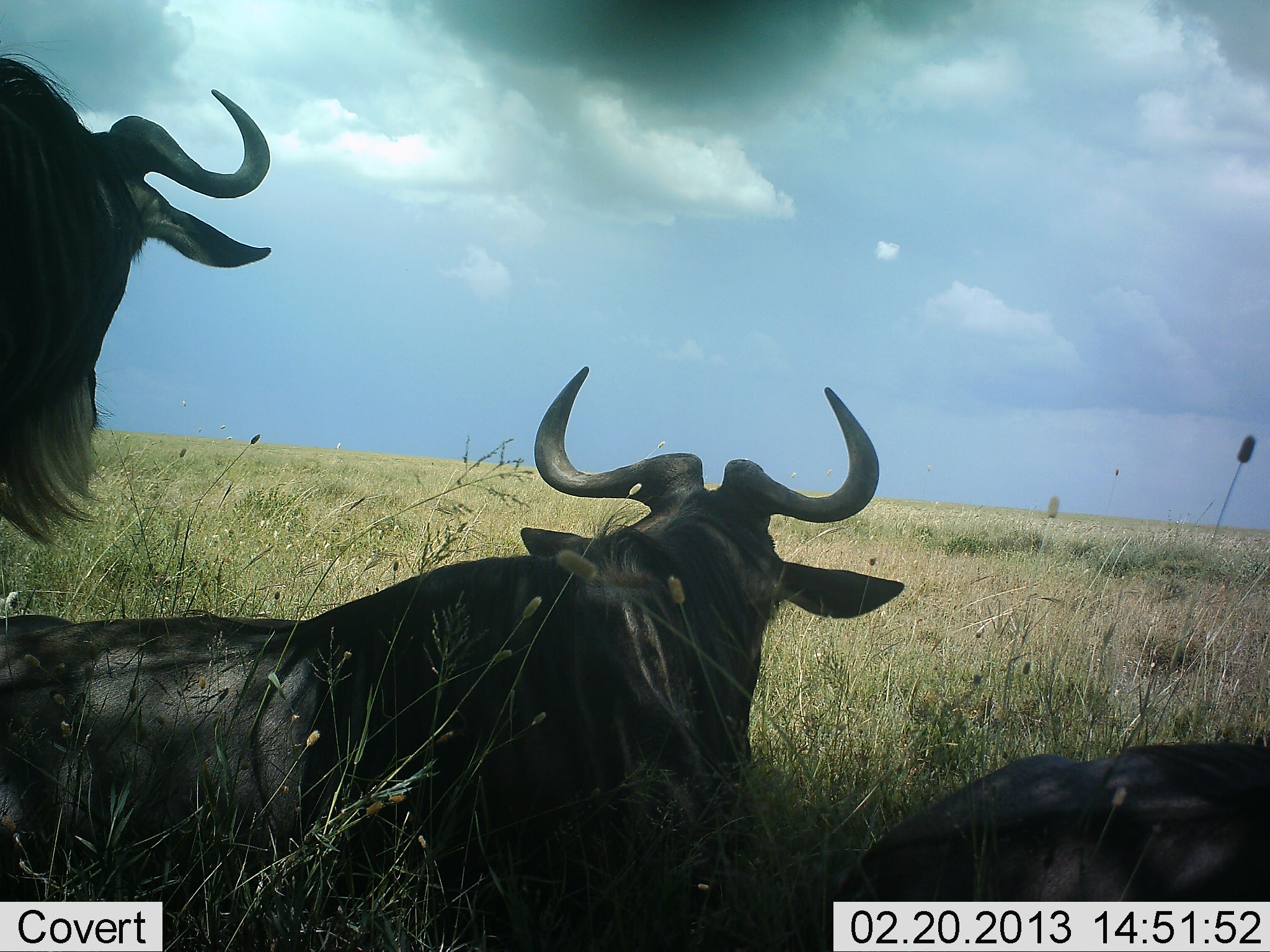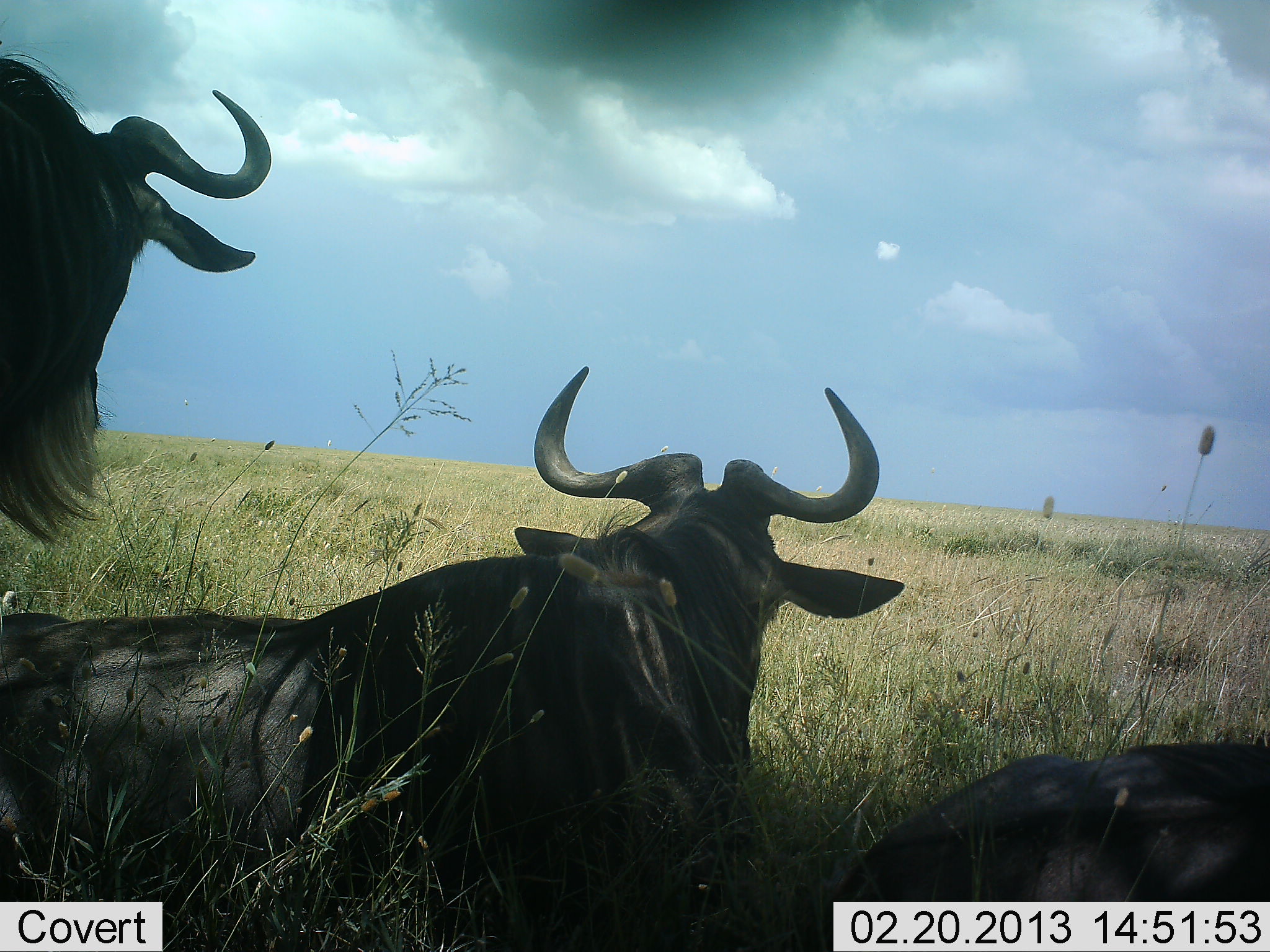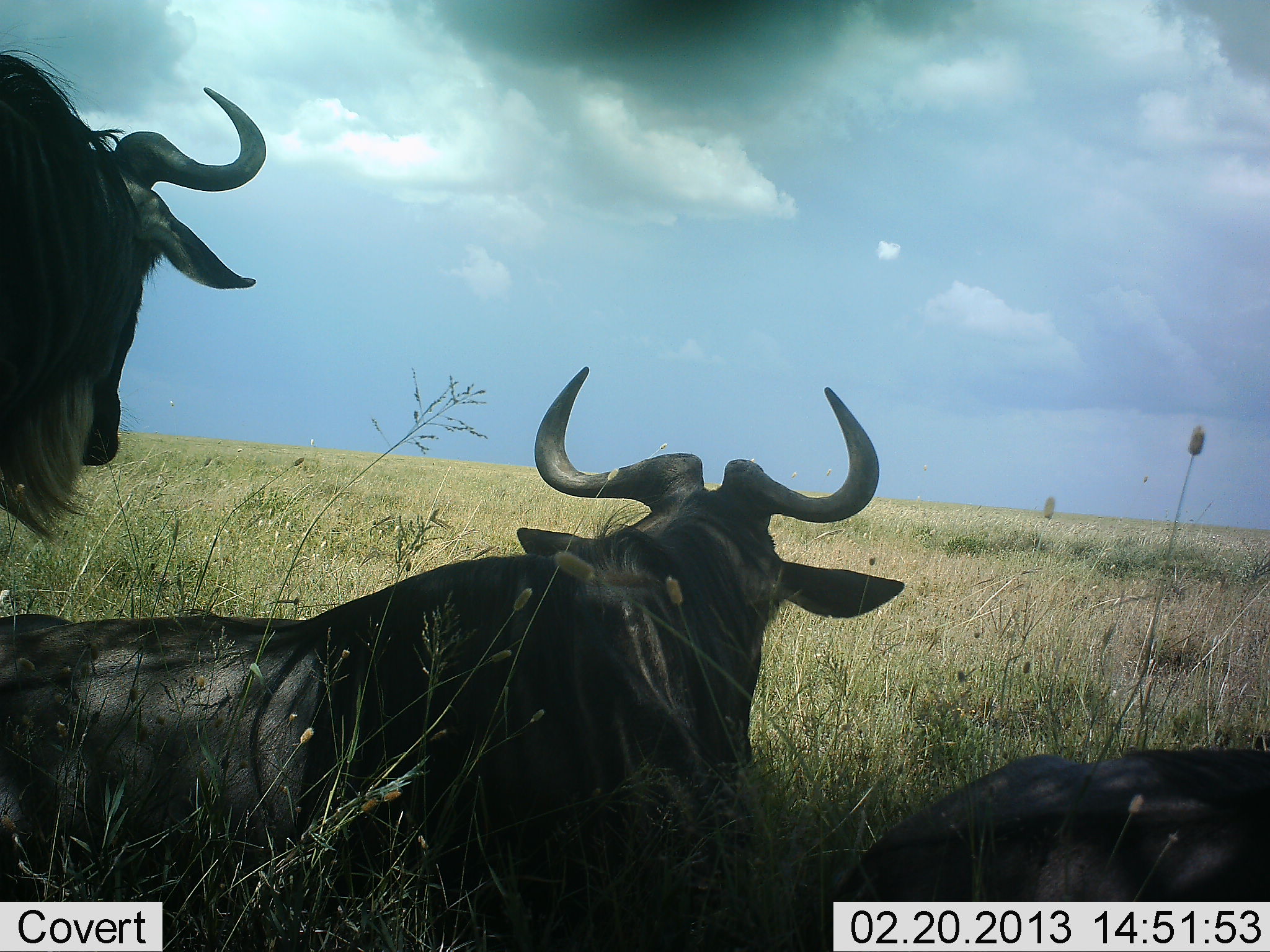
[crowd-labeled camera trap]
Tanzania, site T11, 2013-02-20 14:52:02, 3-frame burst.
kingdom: Animalia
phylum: Chordata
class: Mammalia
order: Artiodactyla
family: Bovidae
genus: Connochaetes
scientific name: Connochaetes taurinus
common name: blue wildebeest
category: wildebeest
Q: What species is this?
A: Wildebeest (blue wildebeest) (Connochaetes taurinus).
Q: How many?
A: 3.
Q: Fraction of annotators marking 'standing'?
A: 61%.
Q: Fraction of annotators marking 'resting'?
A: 100%.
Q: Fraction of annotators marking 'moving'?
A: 0%.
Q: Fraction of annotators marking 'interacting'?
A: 0%.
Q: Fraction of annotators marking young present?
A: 0%.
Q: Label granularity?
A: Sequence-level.